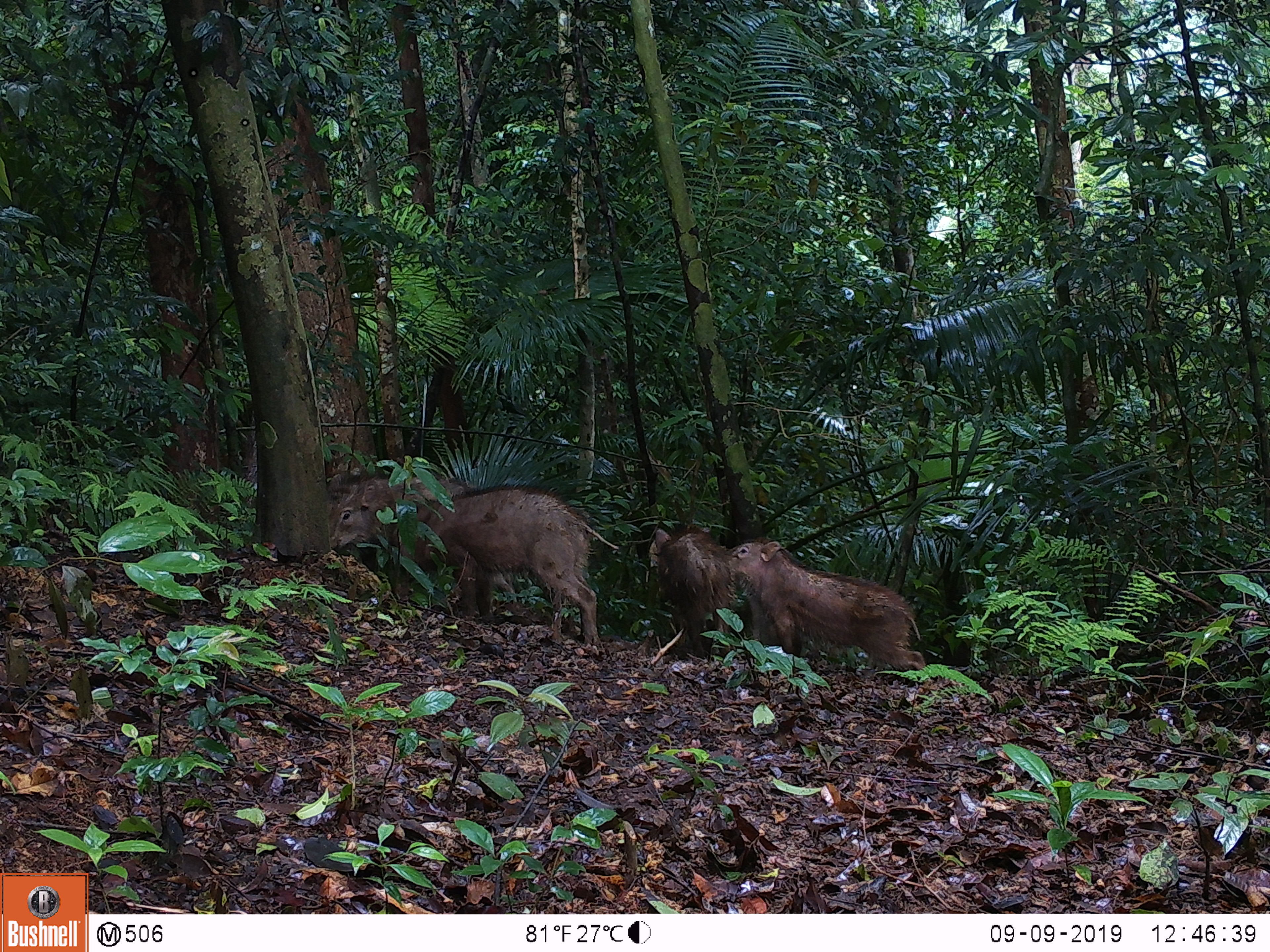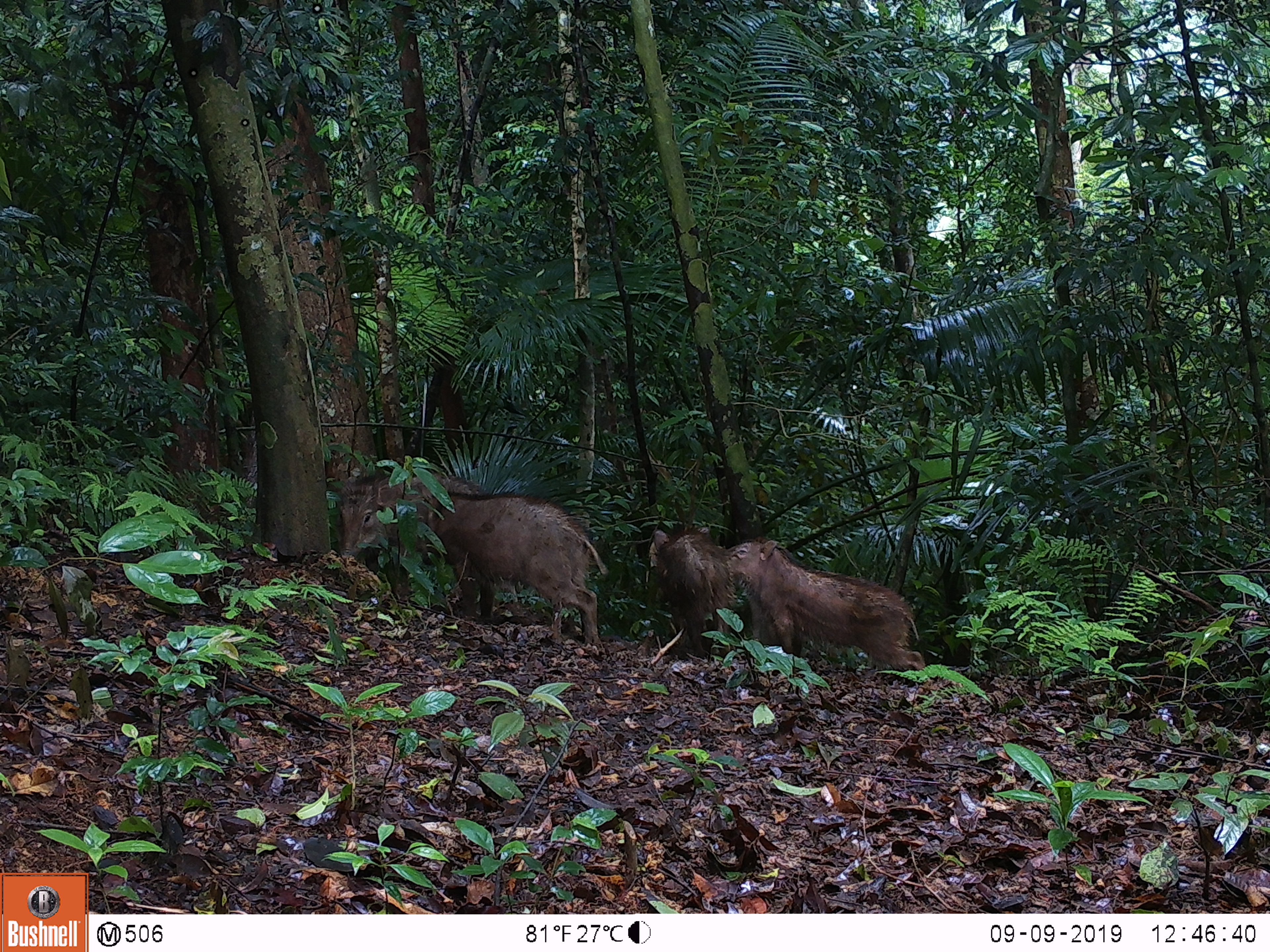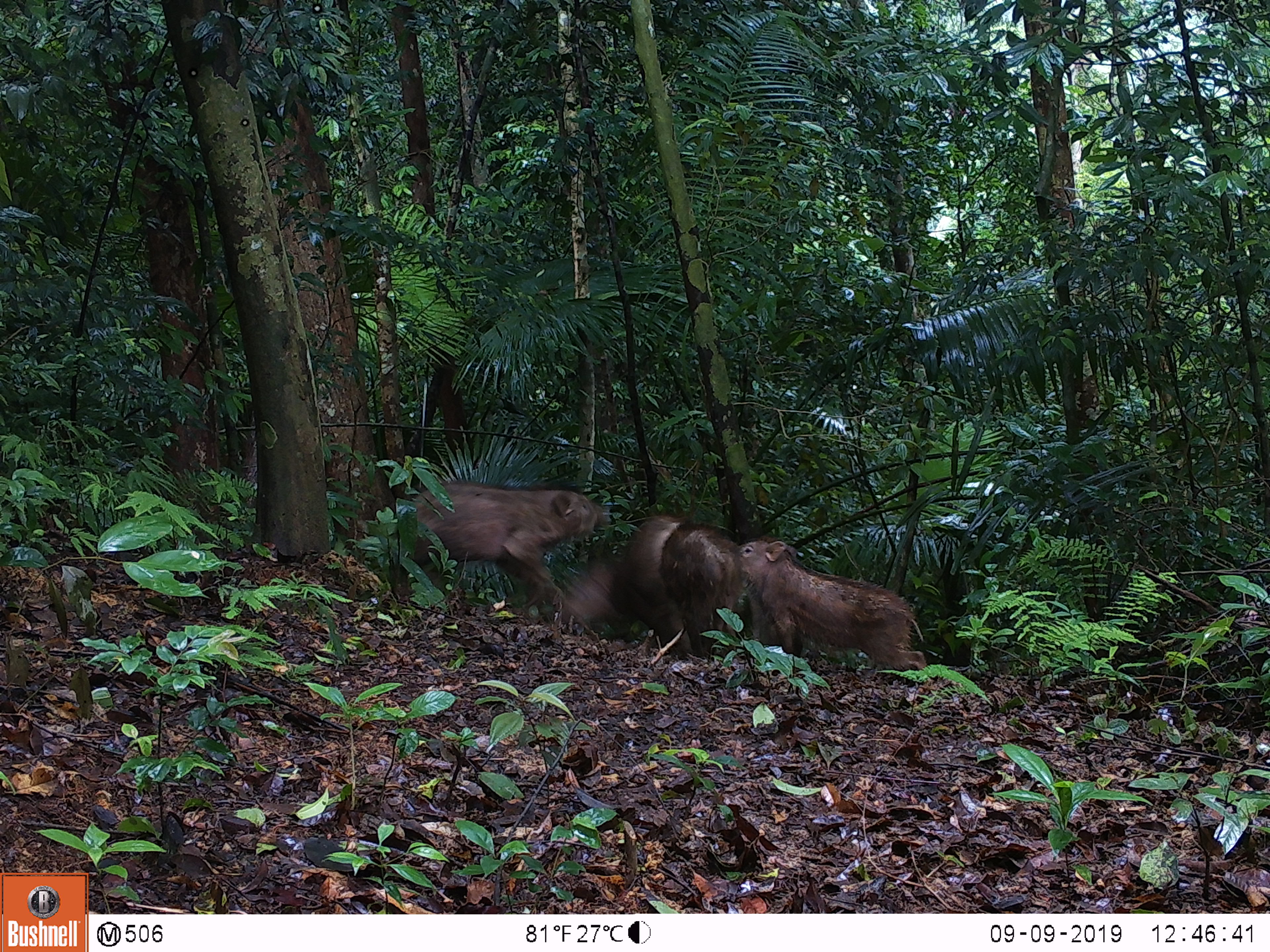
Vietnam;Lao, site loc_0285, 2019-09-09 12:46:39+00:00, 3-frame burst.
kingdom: Animalia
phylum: Chordata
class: Mammalia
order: Artiodactyla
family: Suidae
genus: Sus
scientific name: Sus scrofa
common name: eurasian wild pig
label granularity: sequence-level